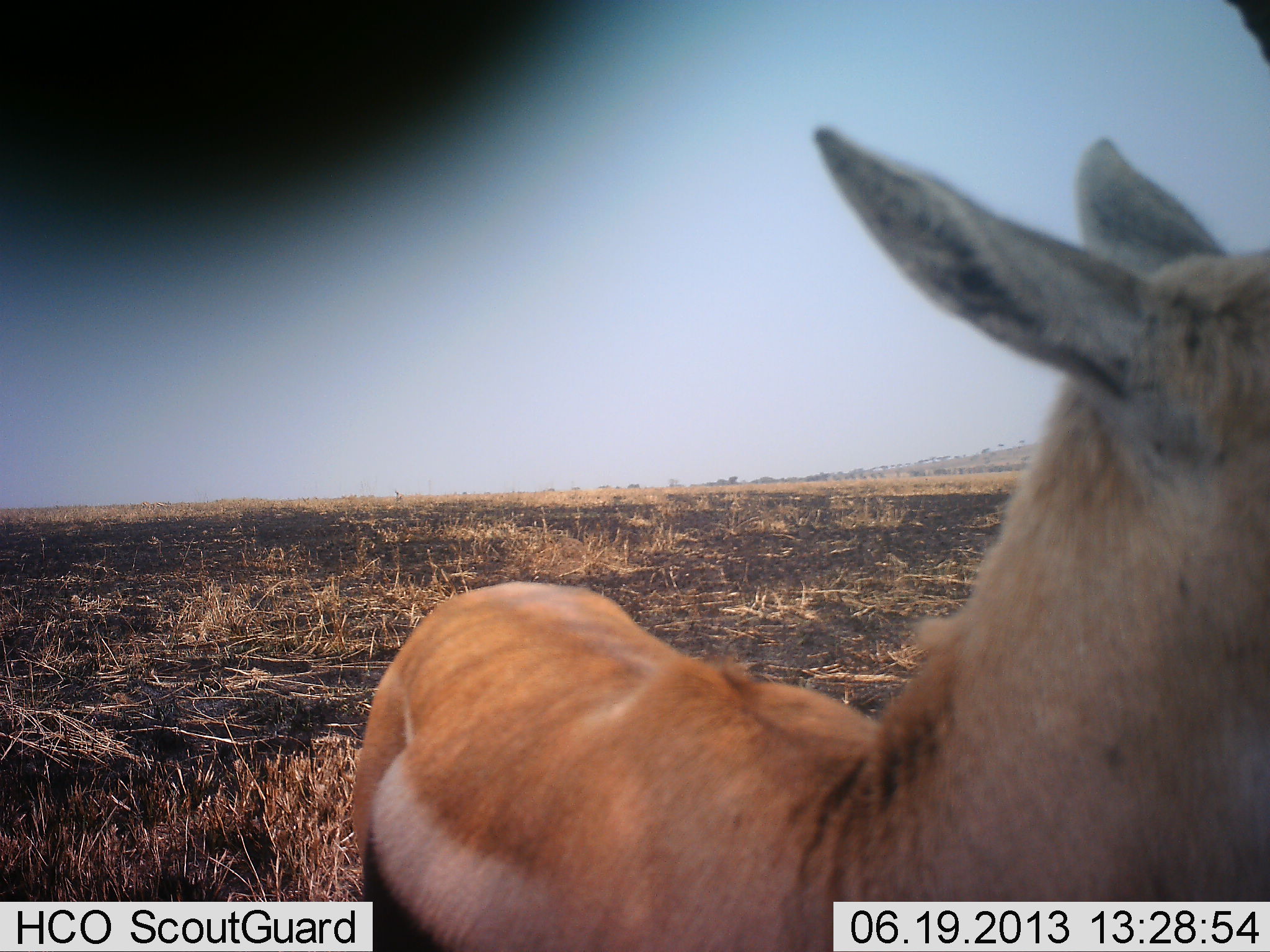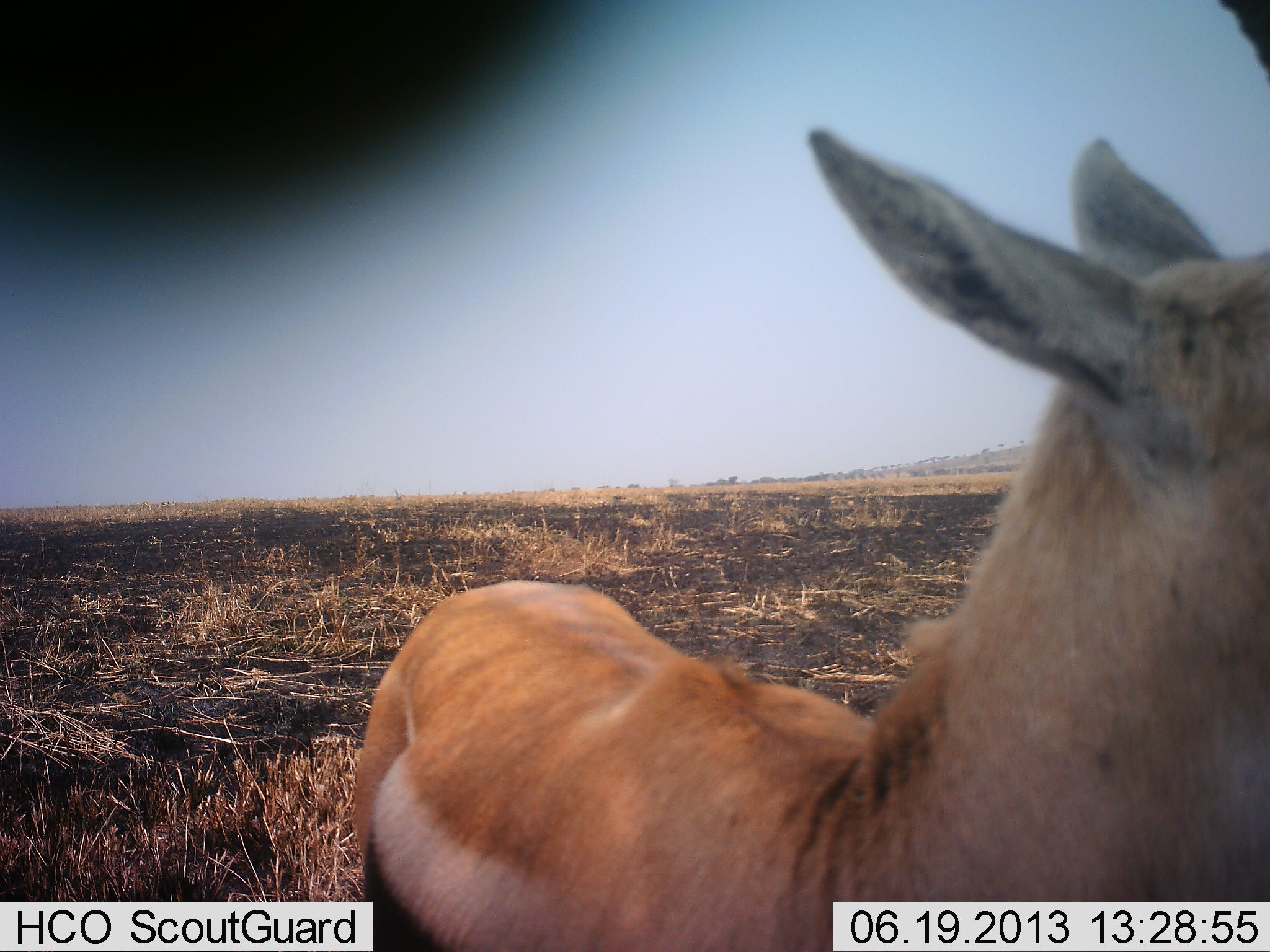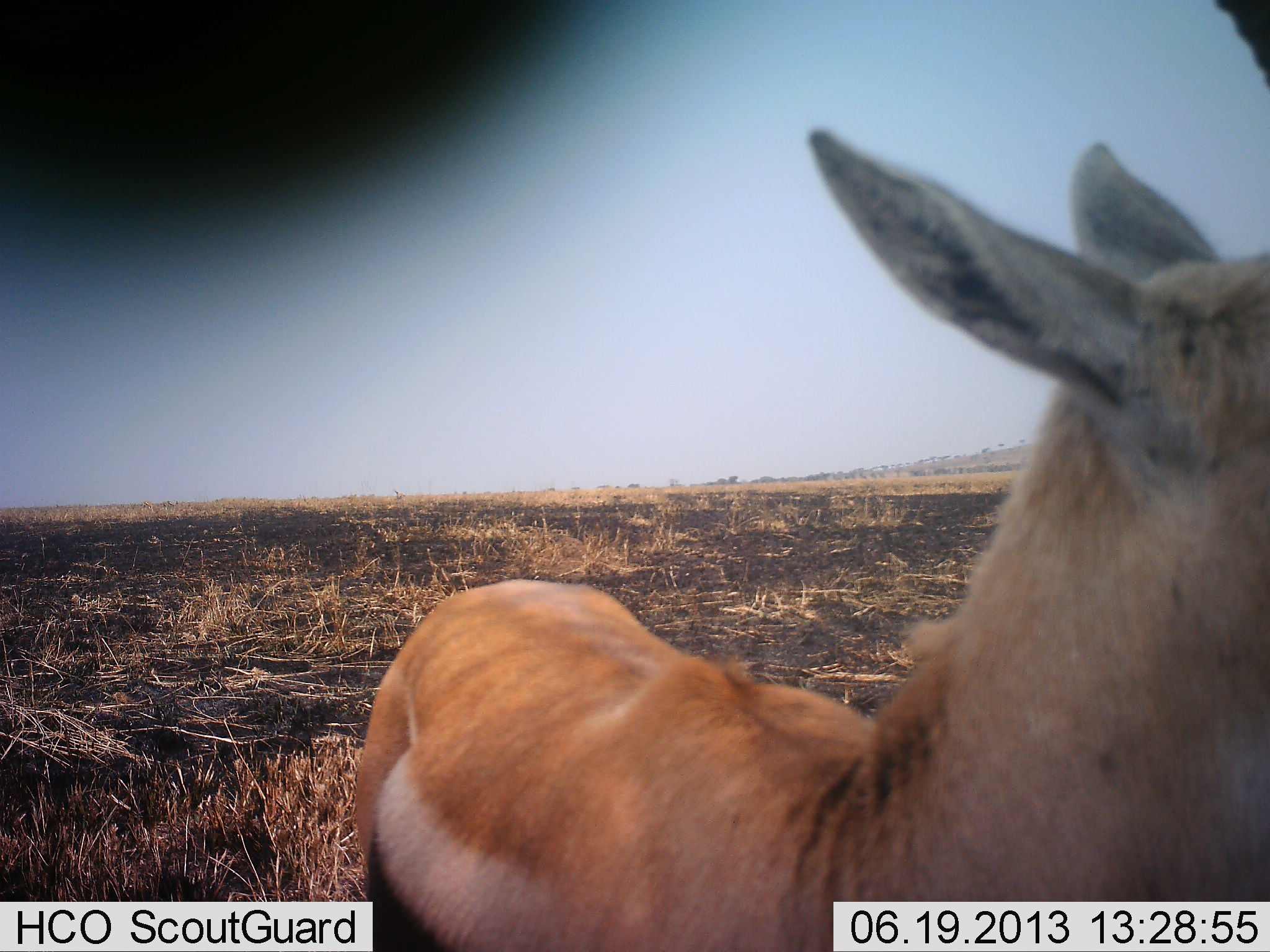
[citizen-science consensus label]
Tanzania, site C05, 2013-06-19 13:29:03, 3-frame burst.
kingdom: Animalia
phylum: Chordata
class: Mammalia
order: Artiodactyla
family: Bovidae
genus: Eudorcas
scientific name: Eudorcas thomsonii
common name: thomson's gazelle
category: gazellethomsons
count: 1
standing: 100%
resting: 0%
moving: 0%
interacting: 0%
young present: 10%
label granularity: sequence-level